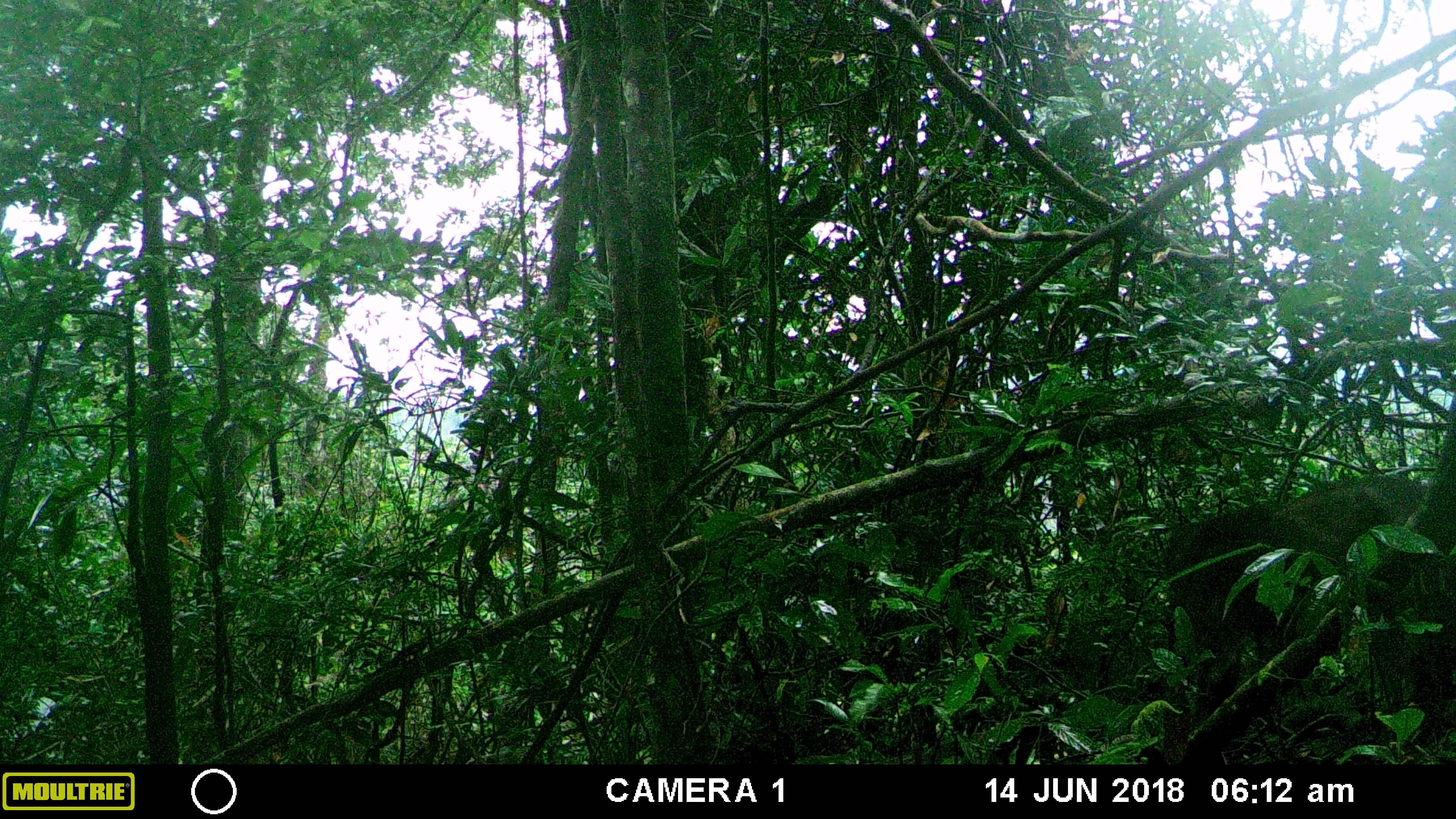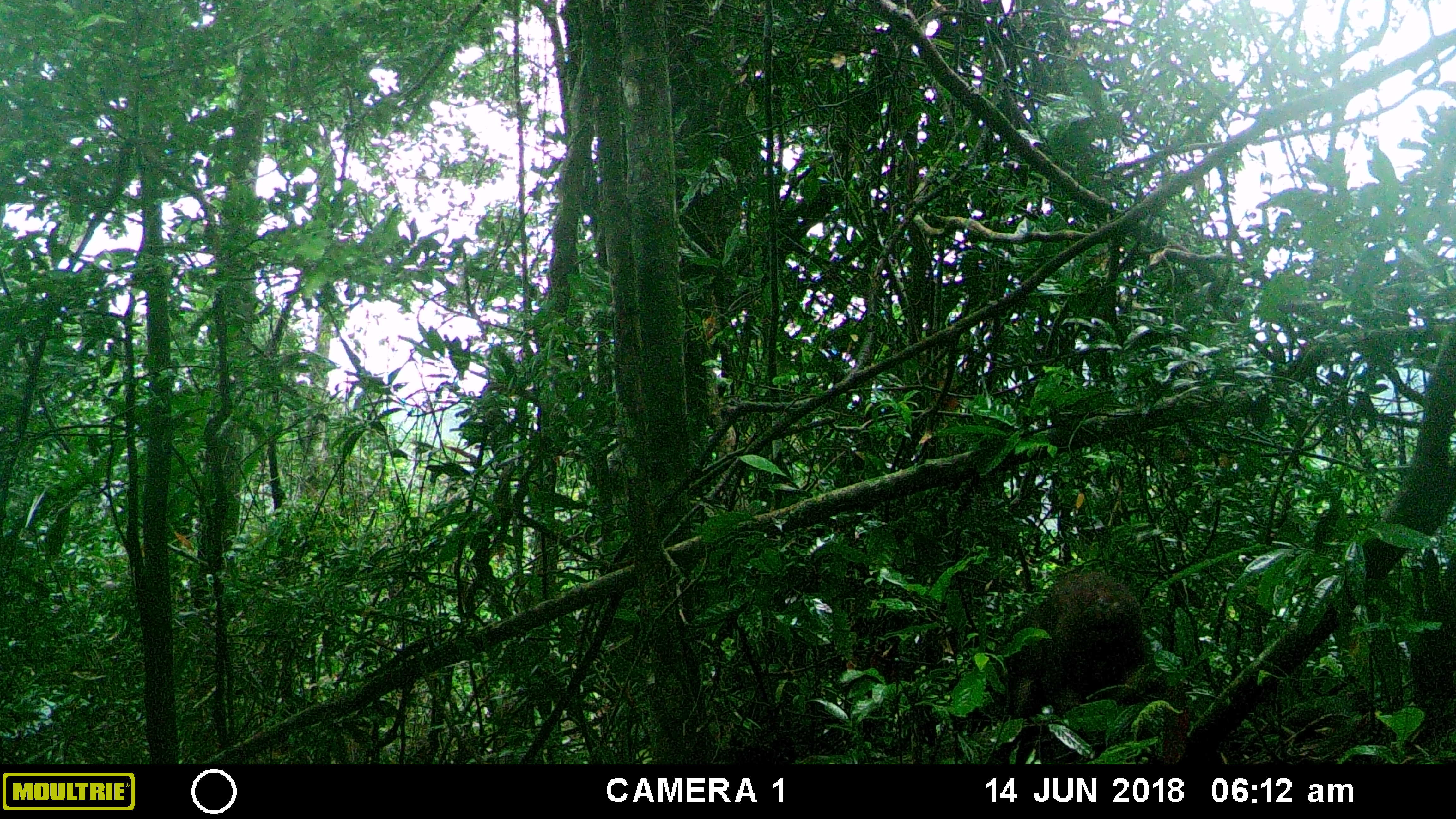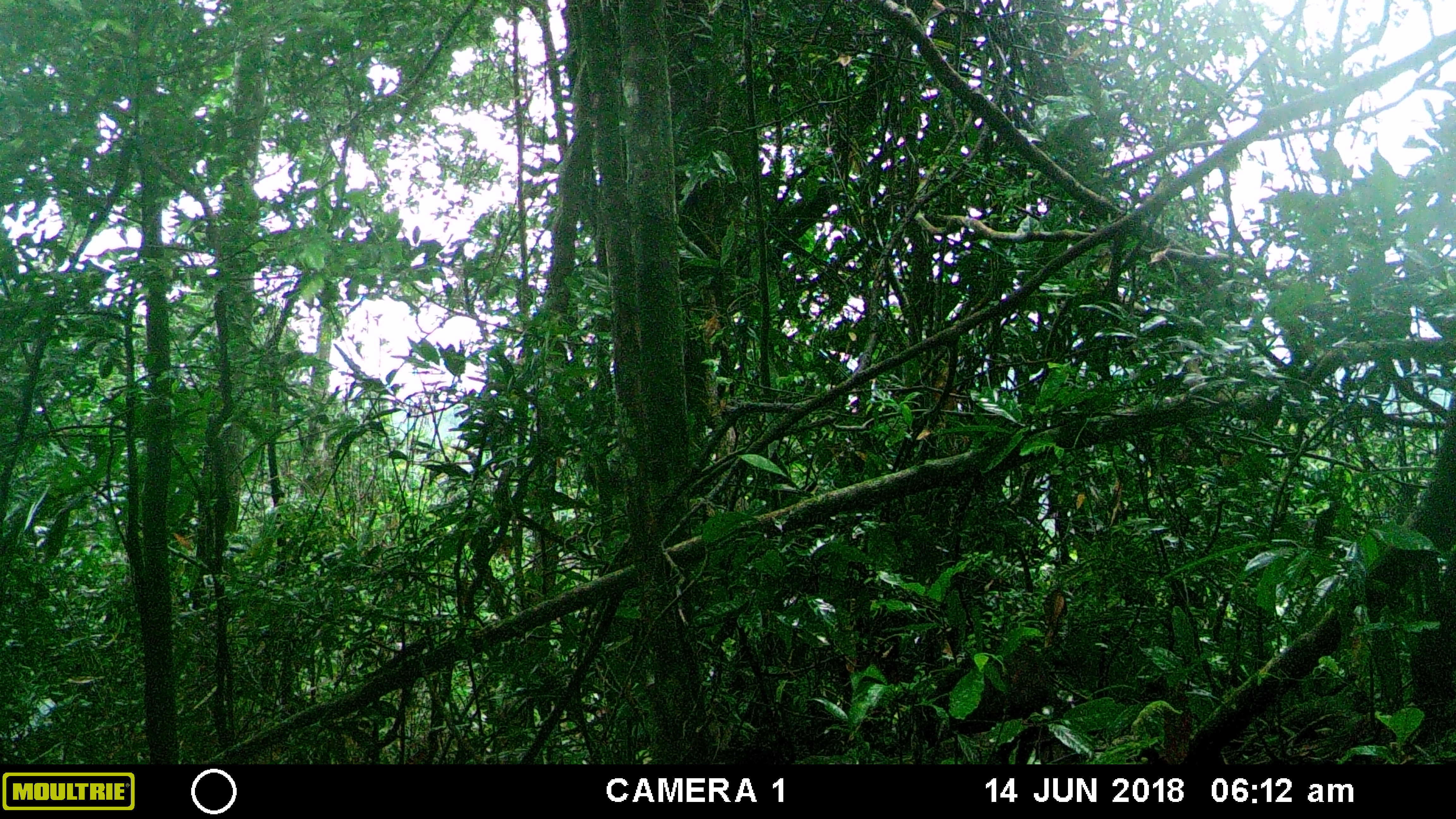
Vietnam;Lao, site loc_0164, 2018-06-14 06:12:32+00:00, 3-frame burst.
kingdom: Animalia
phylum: Chordata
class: Mammalia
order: Primates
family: Cercopithecidae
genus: Macaca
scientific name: Macaca arctoides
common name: stump-tailed macaque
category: stump tailed macaque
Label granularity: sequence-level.